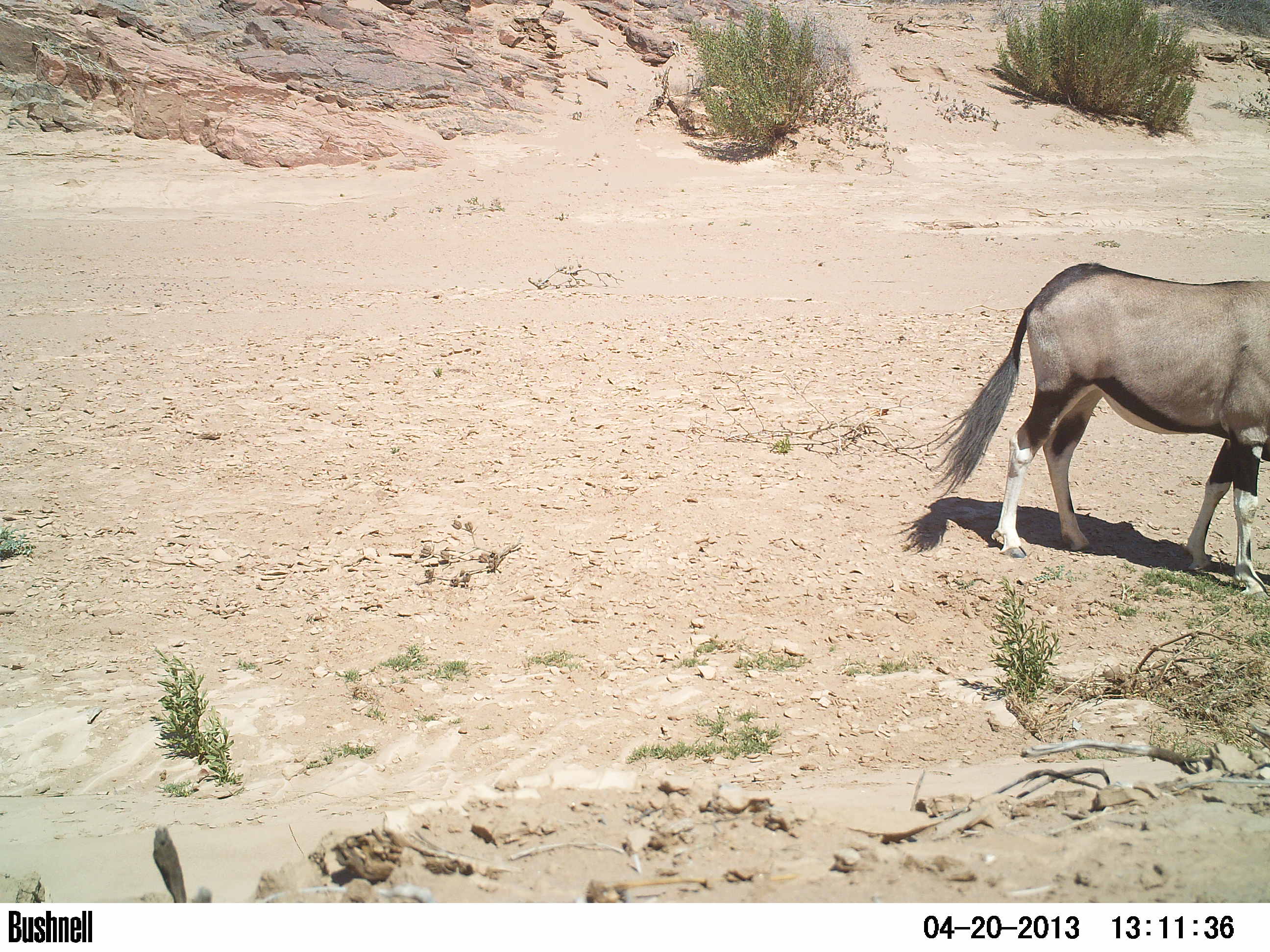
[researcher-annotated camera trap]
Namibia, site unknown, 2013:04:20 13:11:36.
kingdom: Animalia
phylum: Chordata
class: Mammalia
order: Artiodactyla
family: Bovidae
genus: Oryx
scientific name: Oryx gazella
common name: gemsbok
Oryx gazella (gemsbok).